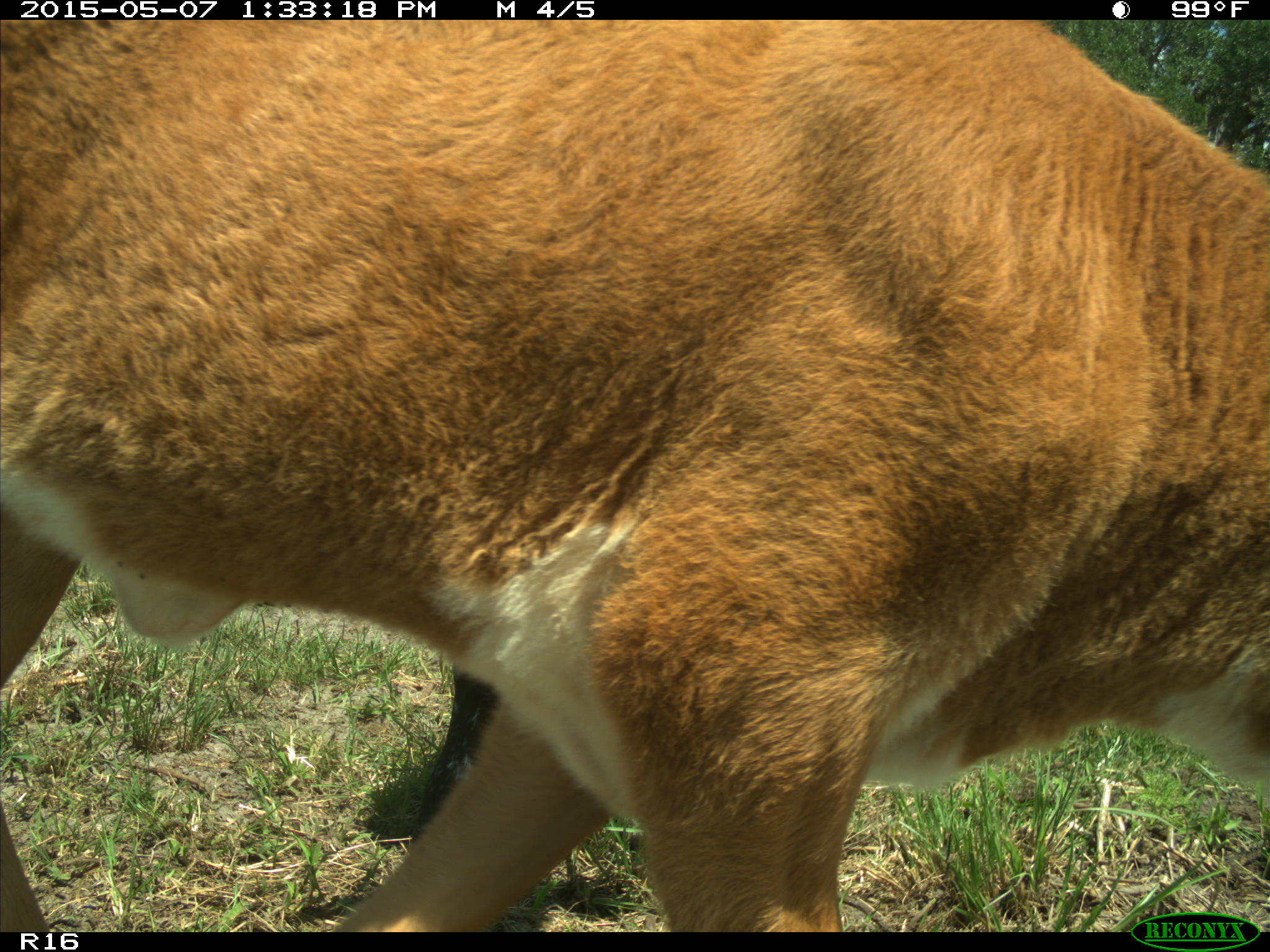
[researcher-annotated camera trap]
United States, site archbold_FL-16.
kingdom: Animalia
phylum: Chordata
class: Mammalia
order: Artiodactyla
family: Bovidae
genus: Bos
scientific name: Bos taurus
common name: domestic cow